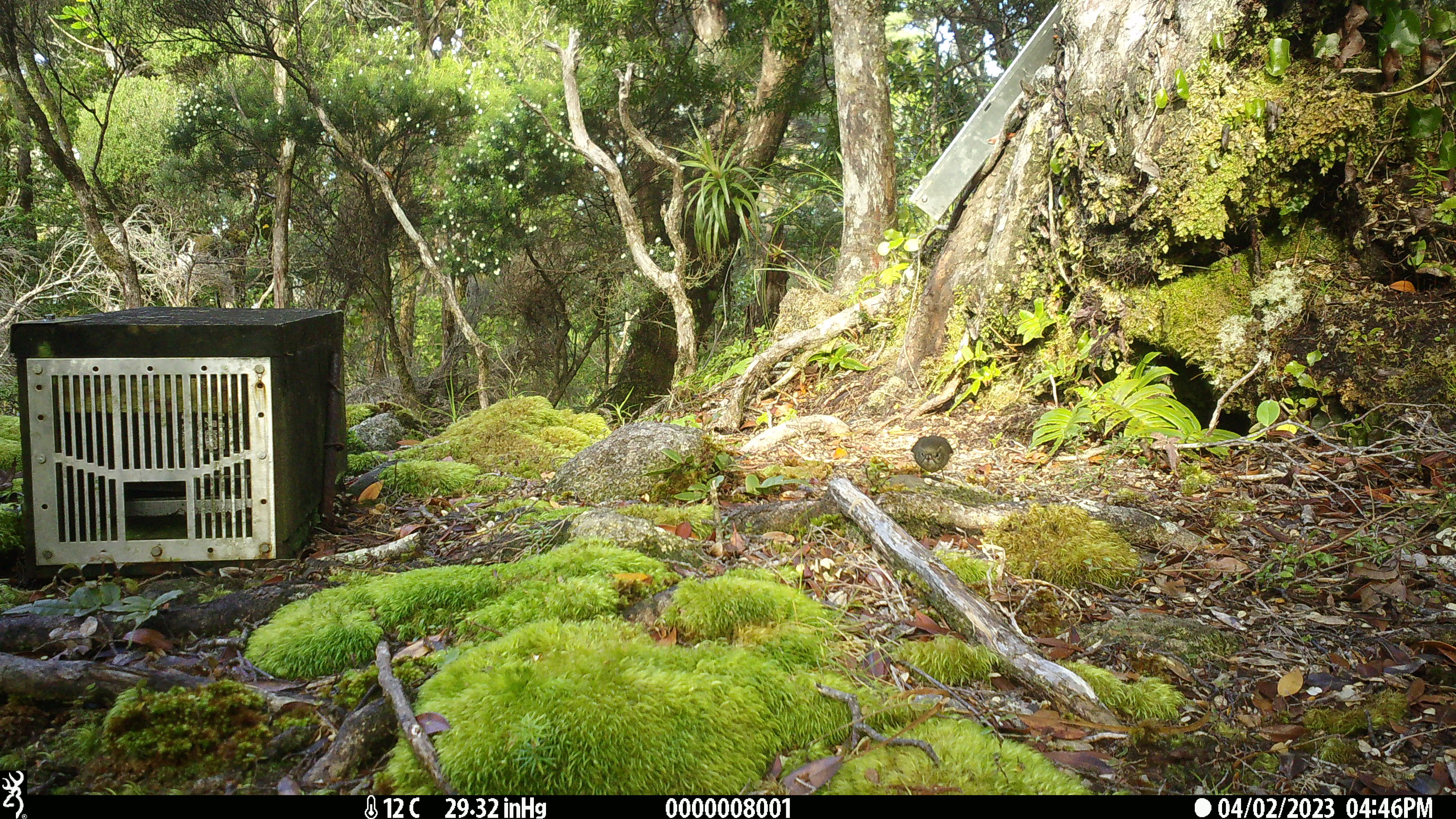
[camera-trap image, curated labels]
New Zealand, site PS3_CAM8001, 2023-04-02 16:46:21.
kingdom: Animalia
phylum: Chordata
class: Aves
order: Passeriformes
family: Petroicidae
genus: Petroica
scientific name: Petroica macrocephala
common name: tomtit